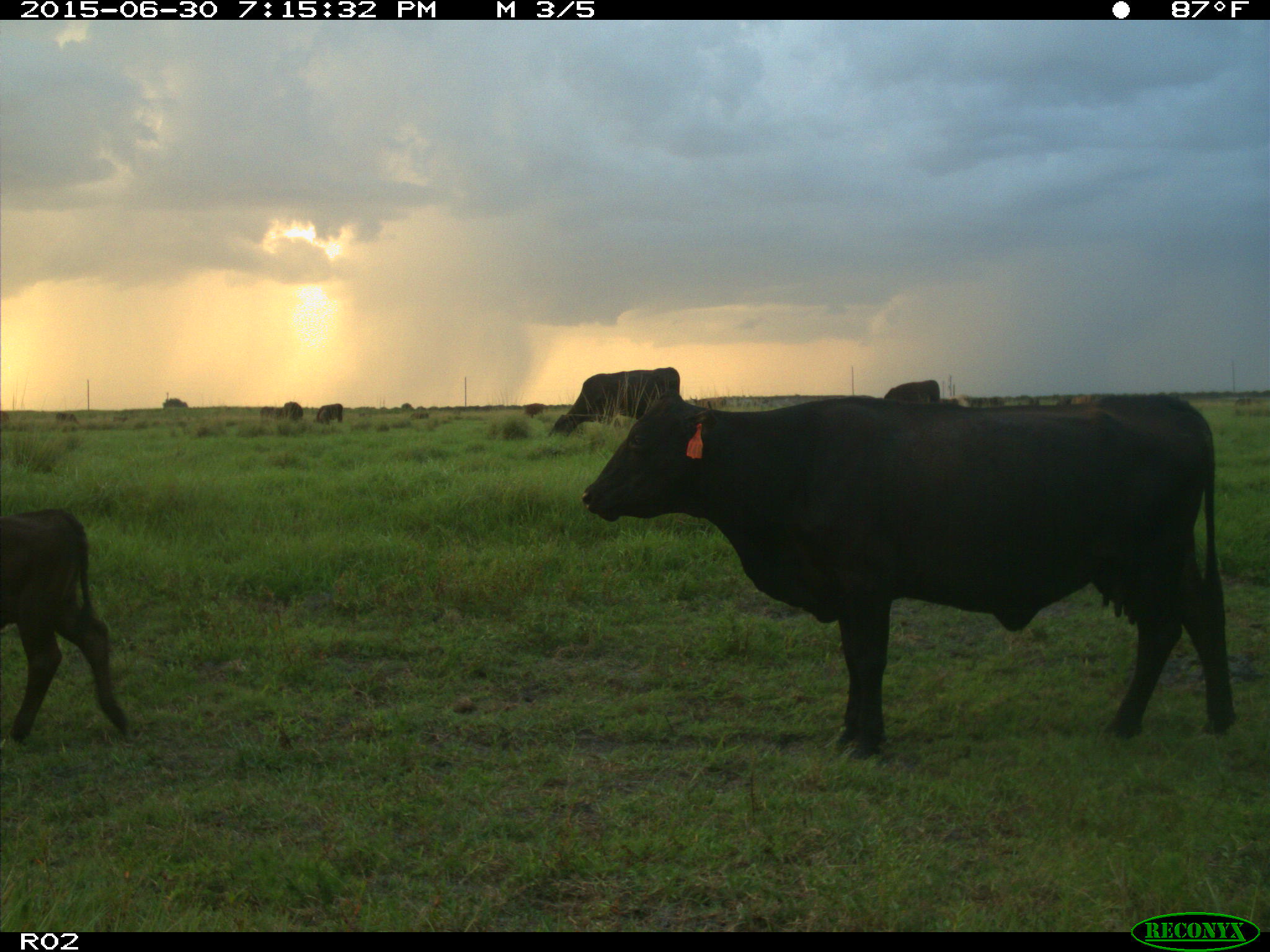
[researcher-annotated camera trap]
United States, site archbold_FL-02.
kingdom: Animalia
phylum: Chordata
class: Mammalia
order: Artiodactyla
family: Bovidae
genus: Bos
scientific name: Bos taurus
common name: domestic cow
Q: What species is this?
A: Bos taurus (domestic cow).